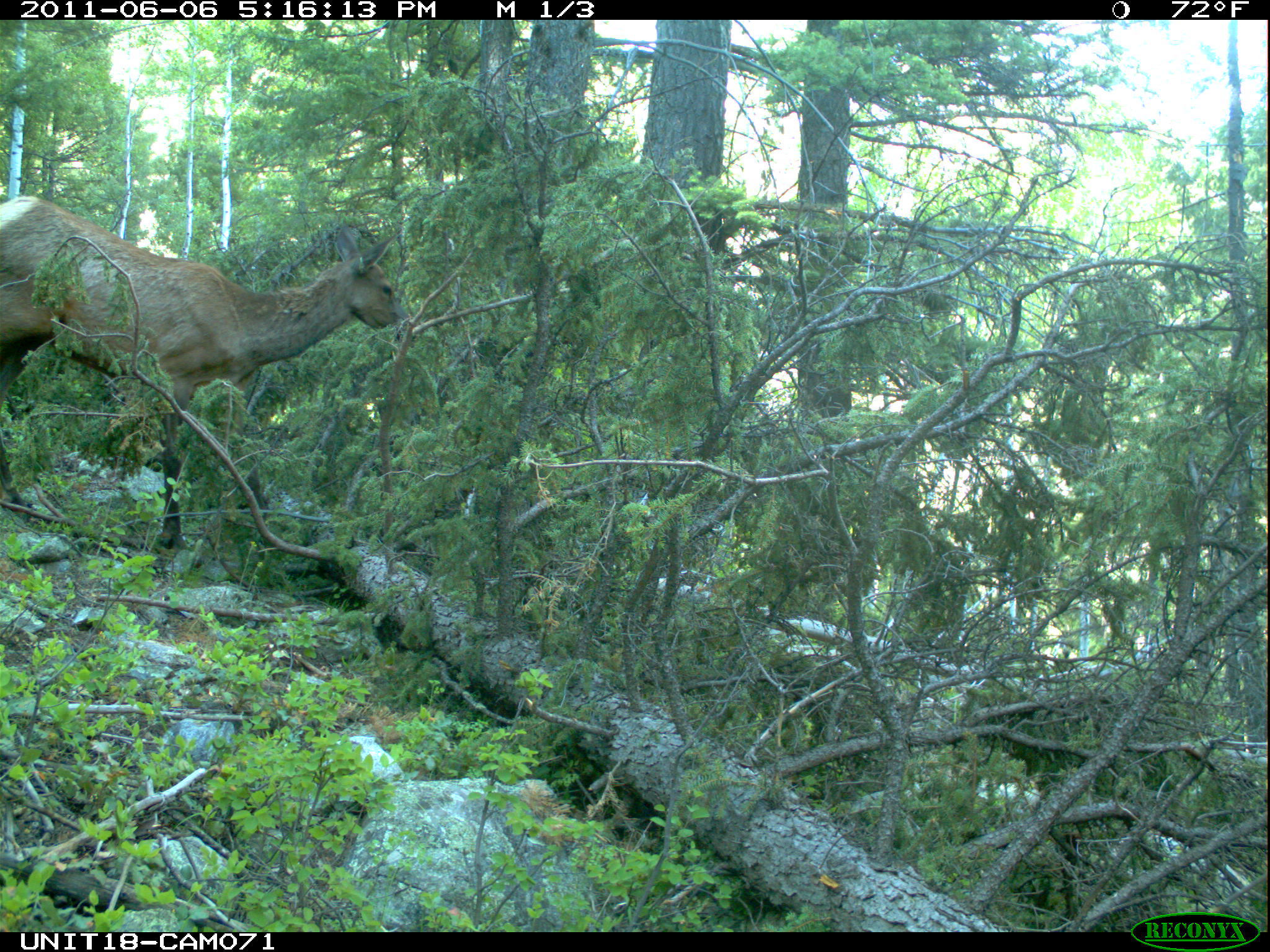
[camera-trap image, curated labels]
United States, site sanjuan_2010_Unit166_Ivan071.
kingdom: Animalia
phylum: Chordata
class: Mammalia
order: Artiodactyla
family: Cervidae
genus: Cervus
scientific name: Cervus elaphus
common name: red deer